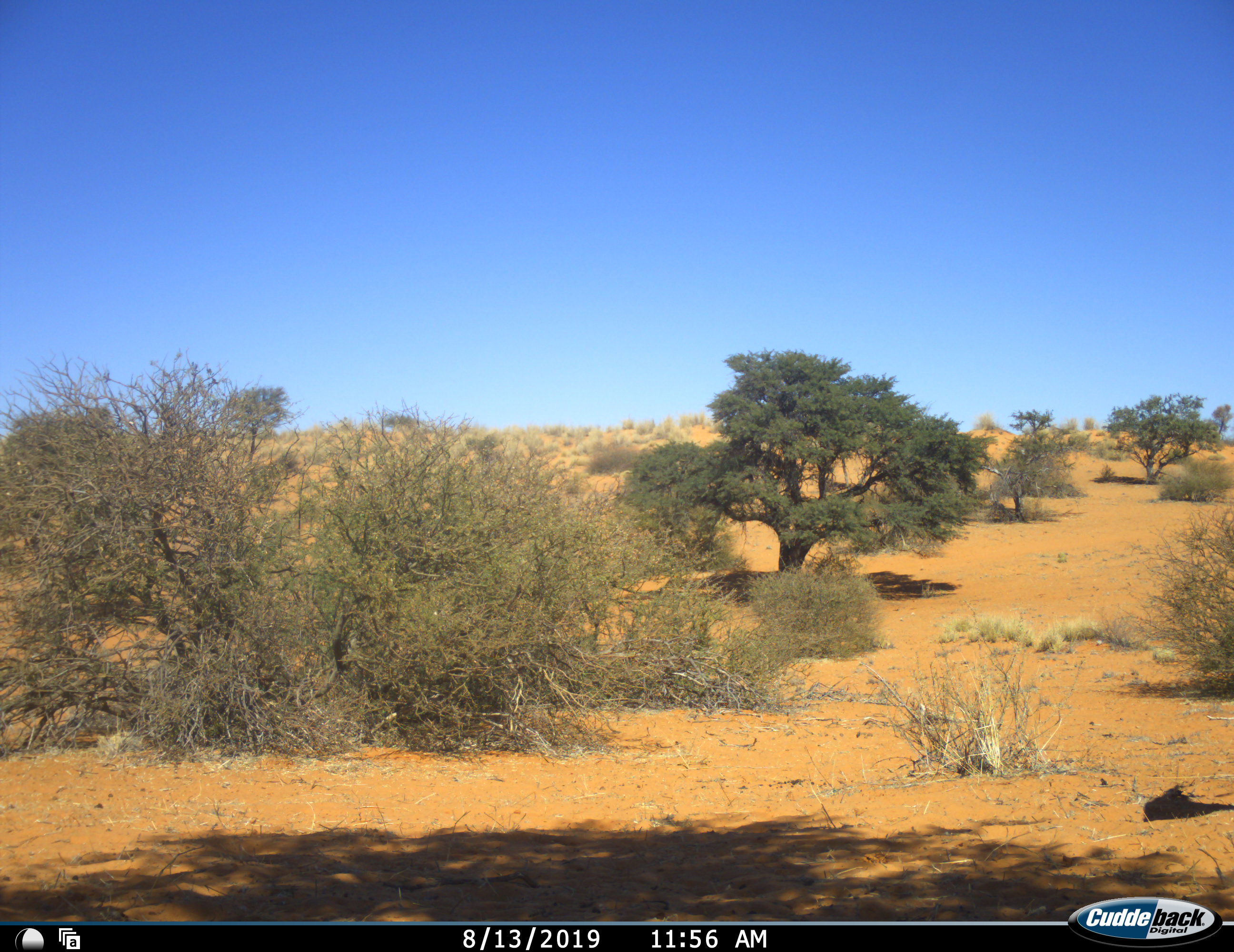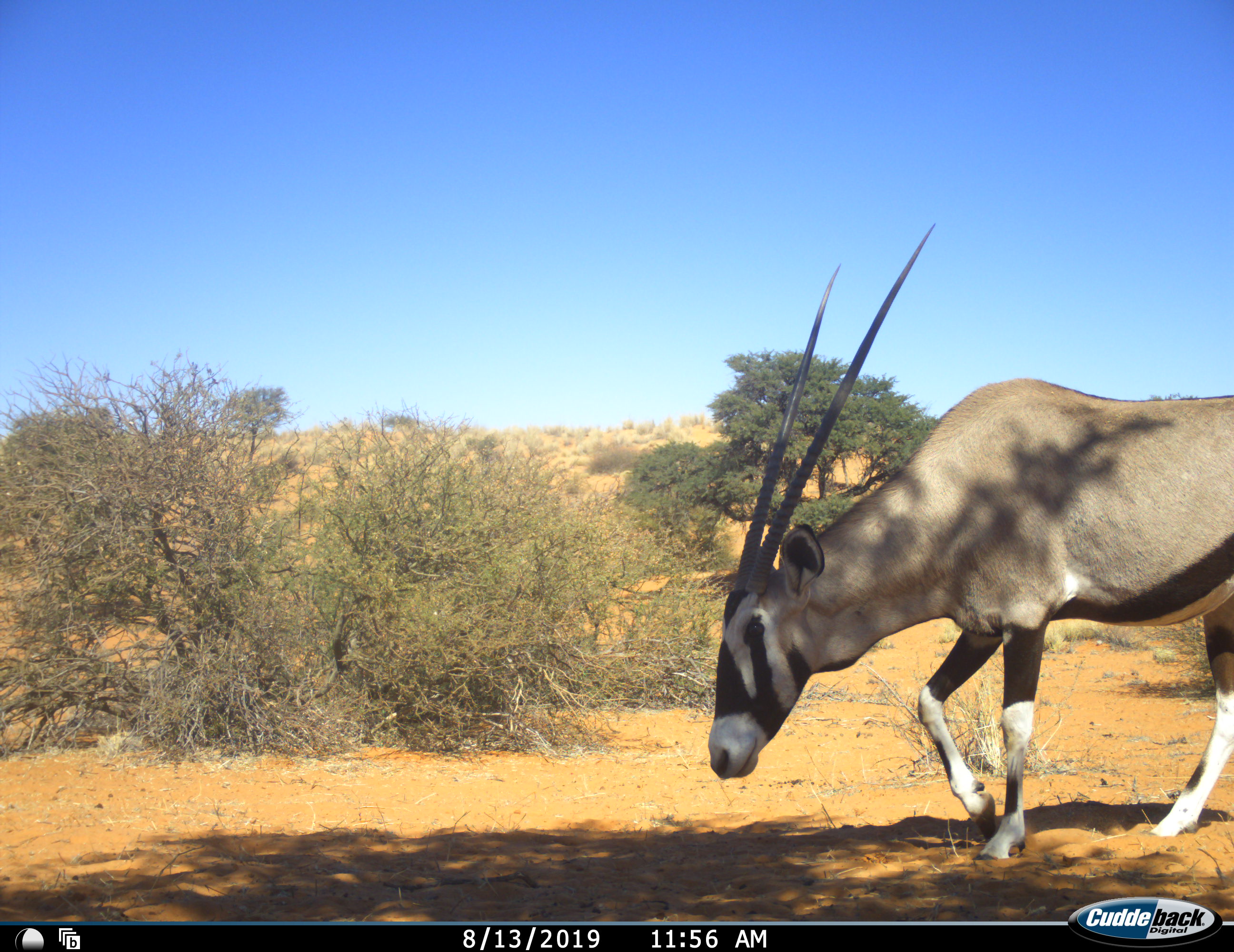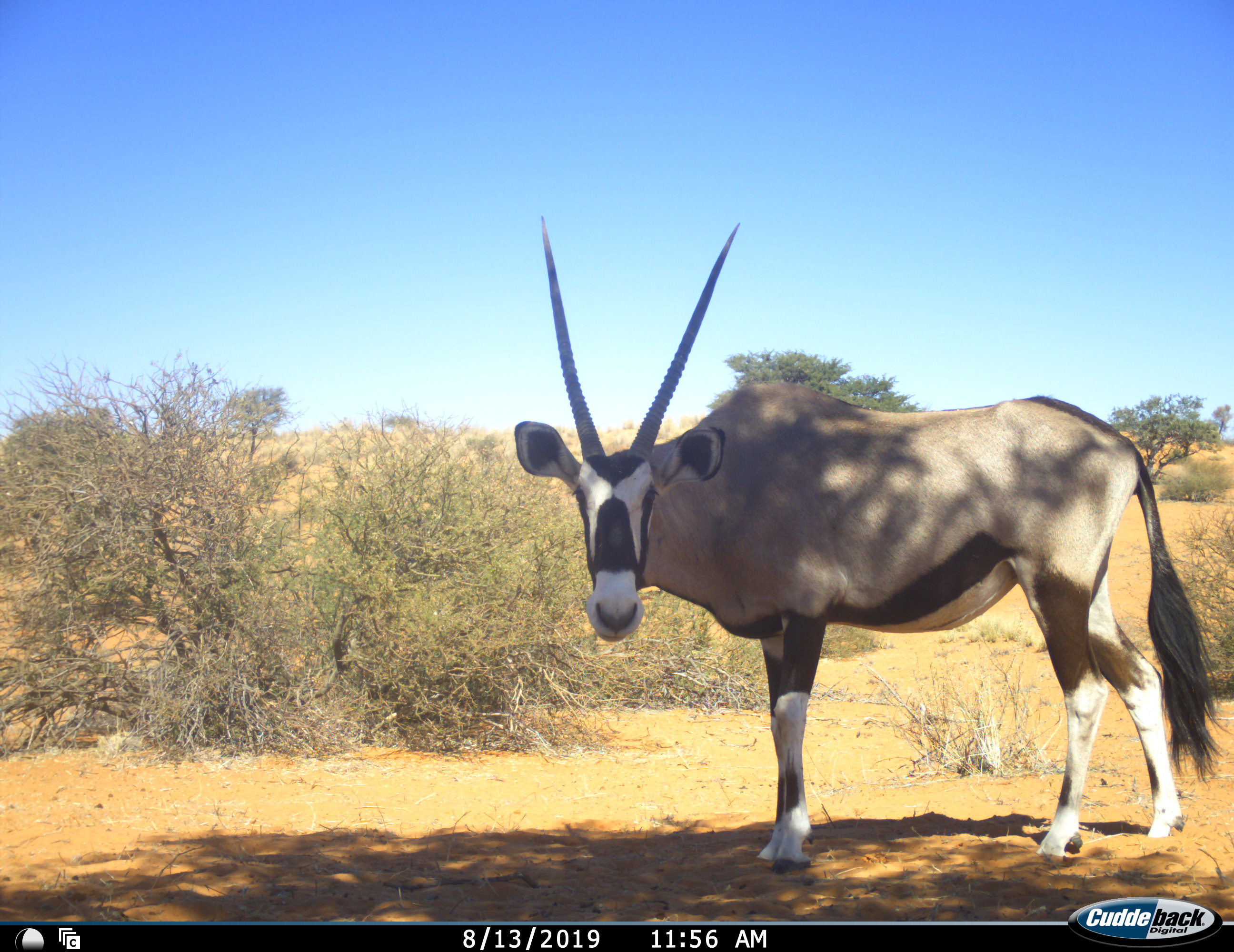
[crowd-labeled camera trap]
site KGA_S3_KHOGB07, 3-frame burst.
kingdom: Animalia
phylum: Chordata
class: Mammalia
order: Artiodactyla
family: Bovidae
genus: Oryx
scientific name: Oryx gazella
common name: gemsbok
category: oryx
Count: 1.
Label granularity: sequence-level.